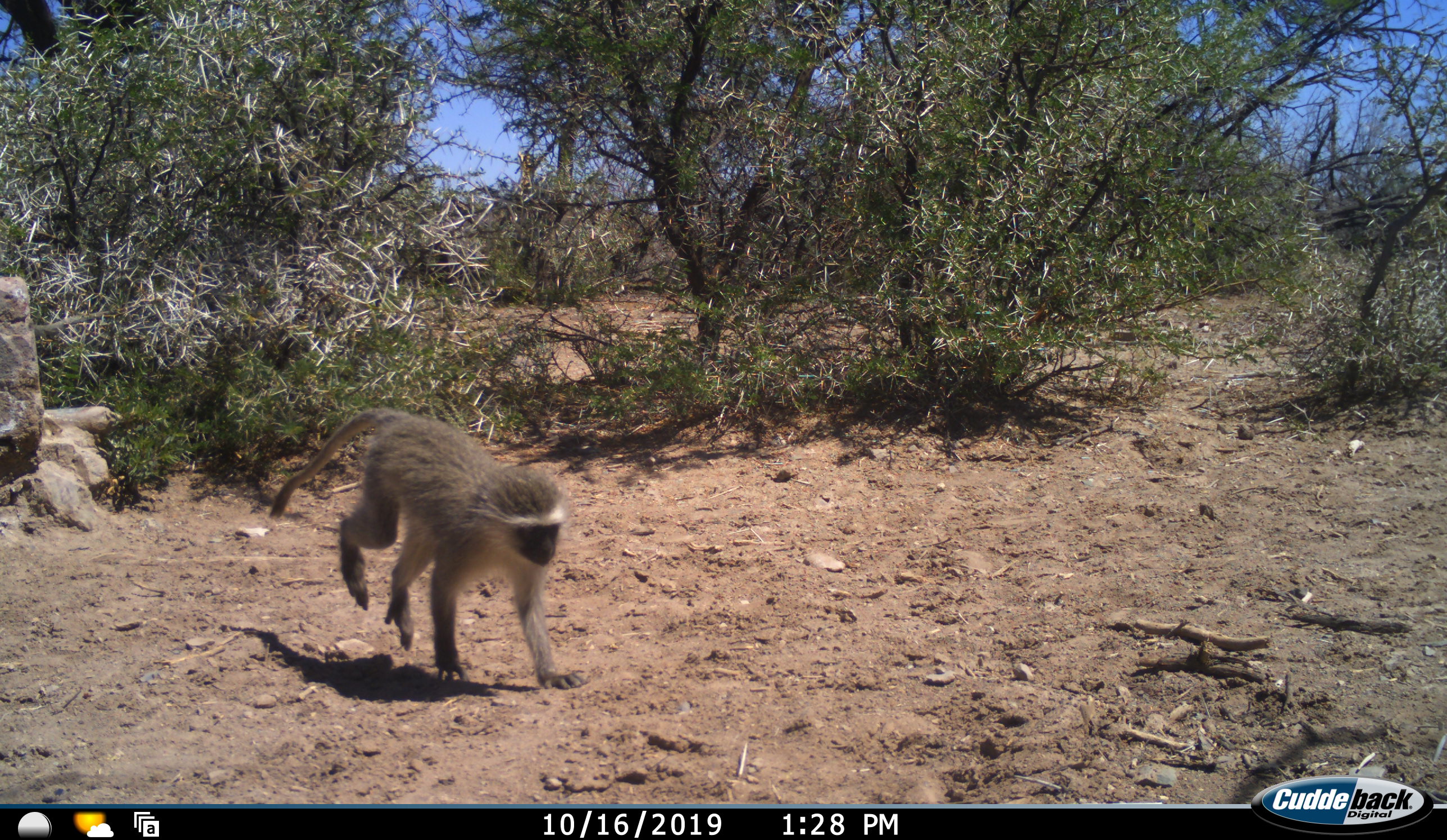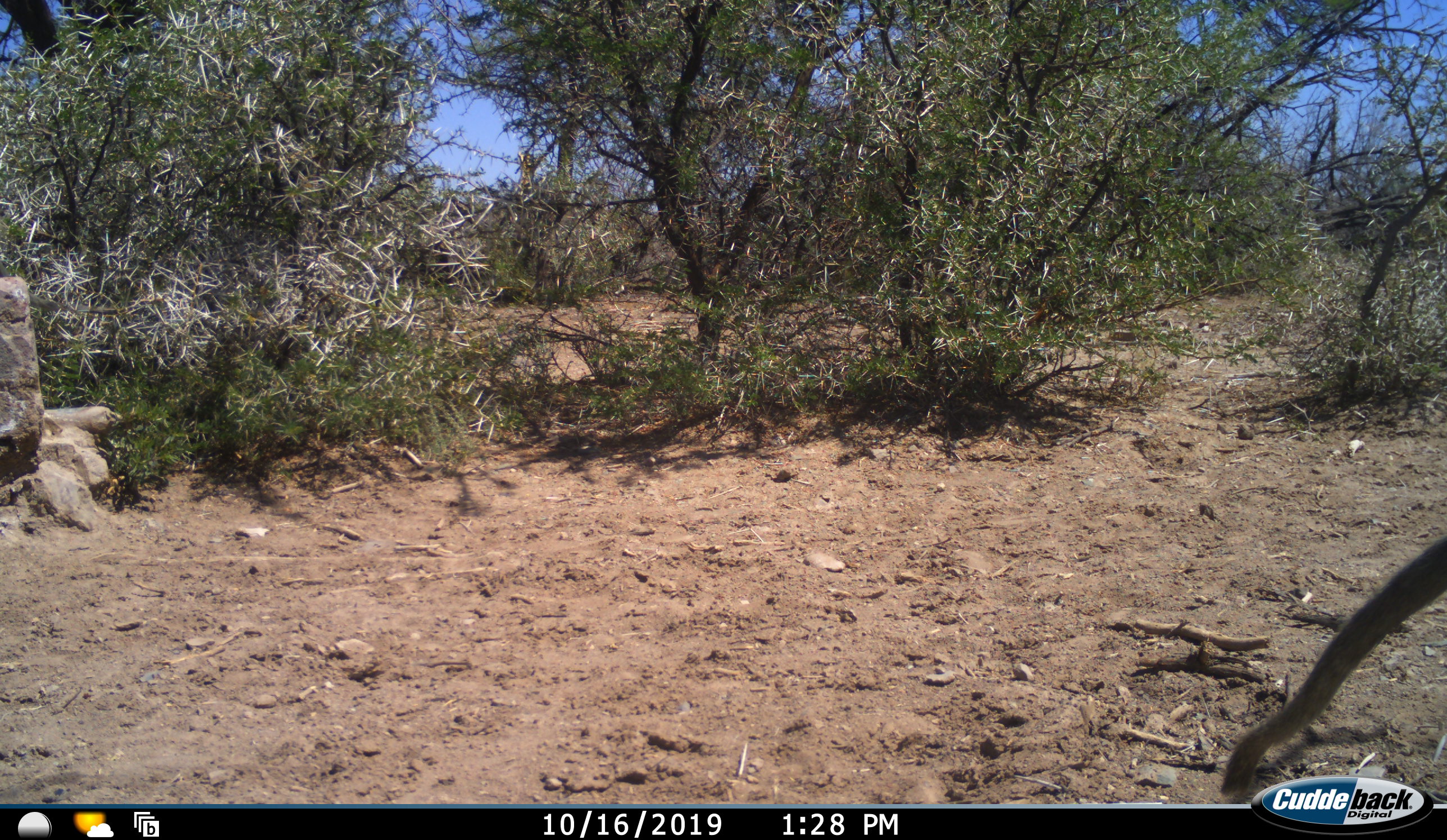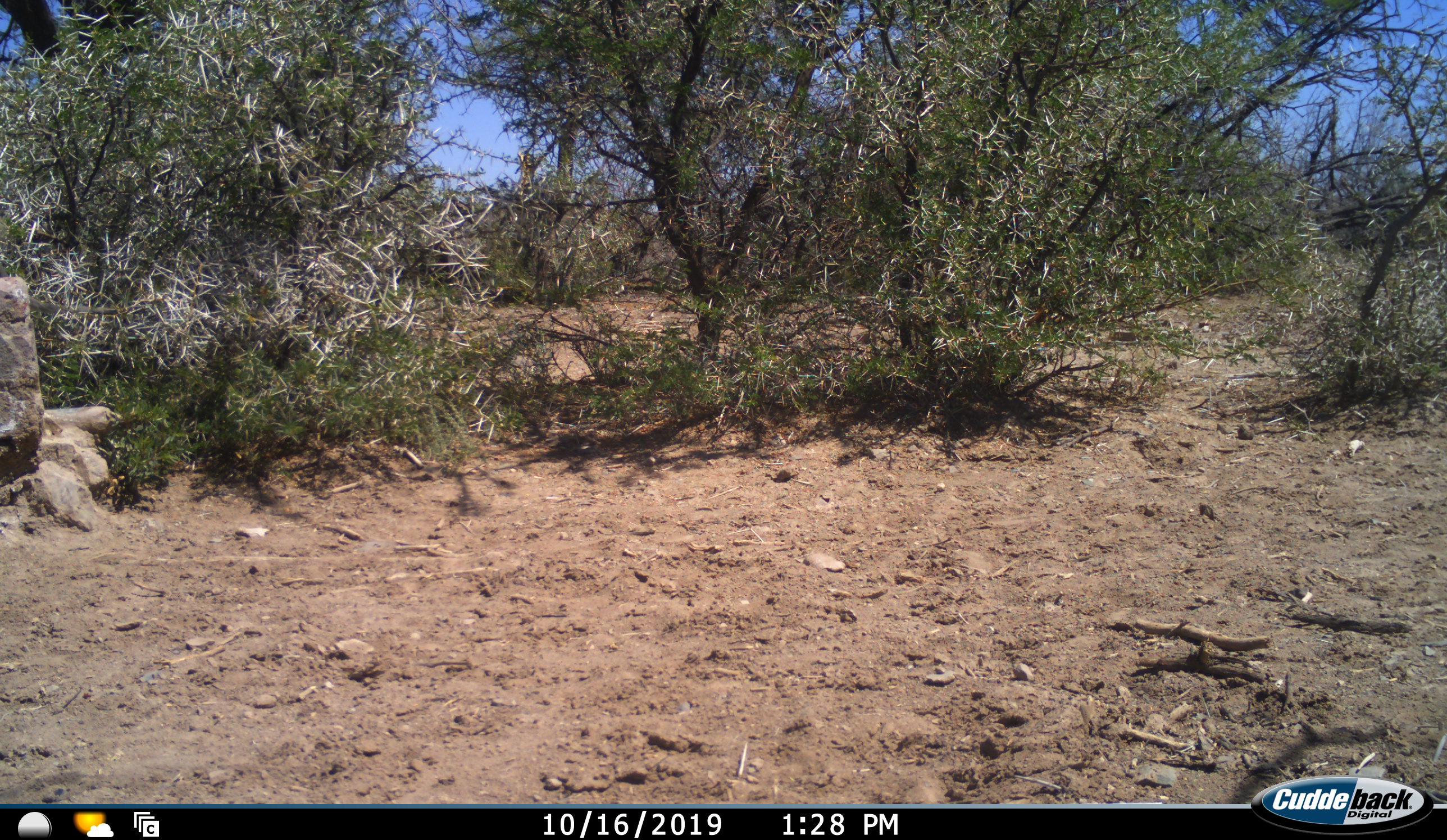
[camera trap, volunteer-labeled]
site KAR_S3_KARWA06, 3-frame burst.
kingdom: Animalia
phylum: Chordata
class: Mammalia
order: Primates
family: Cercopithecidae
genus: Chlorocebus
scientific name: Chlorocebus pygerythrus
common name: vervet monkey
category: monkeyvervet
Monkeyvervet (vervet monkey) (Chlorocebus pygerythrus), count 1. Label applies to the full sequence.